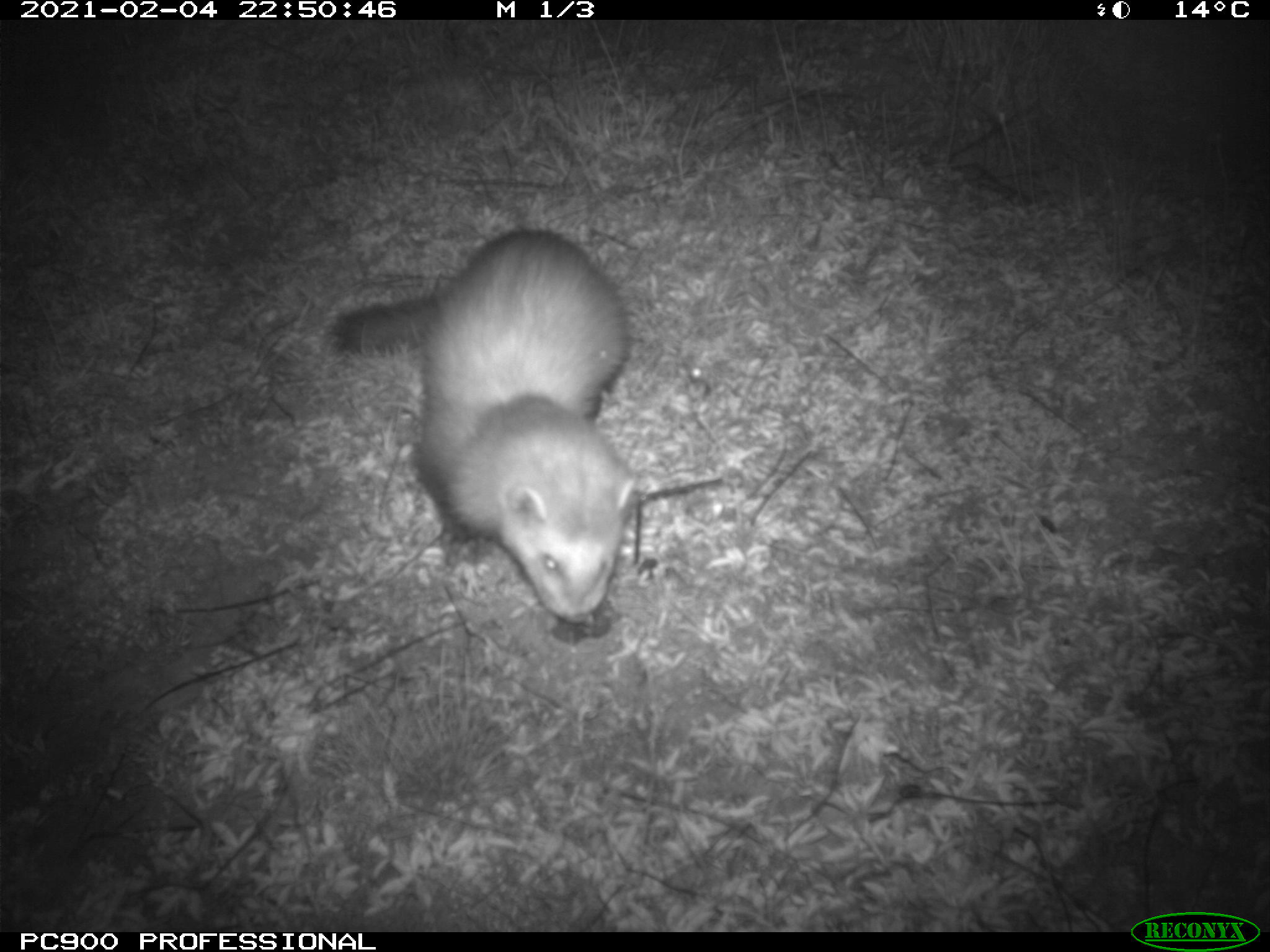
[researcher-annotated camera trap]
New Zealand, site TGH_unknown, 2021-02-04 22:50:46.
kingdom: Animalia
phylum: Chordata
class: Mammalia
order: Carnivora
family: Mustelidae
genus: Mustela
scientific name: Mustela furo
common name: ferret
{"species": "ferret (Mustela furo)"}